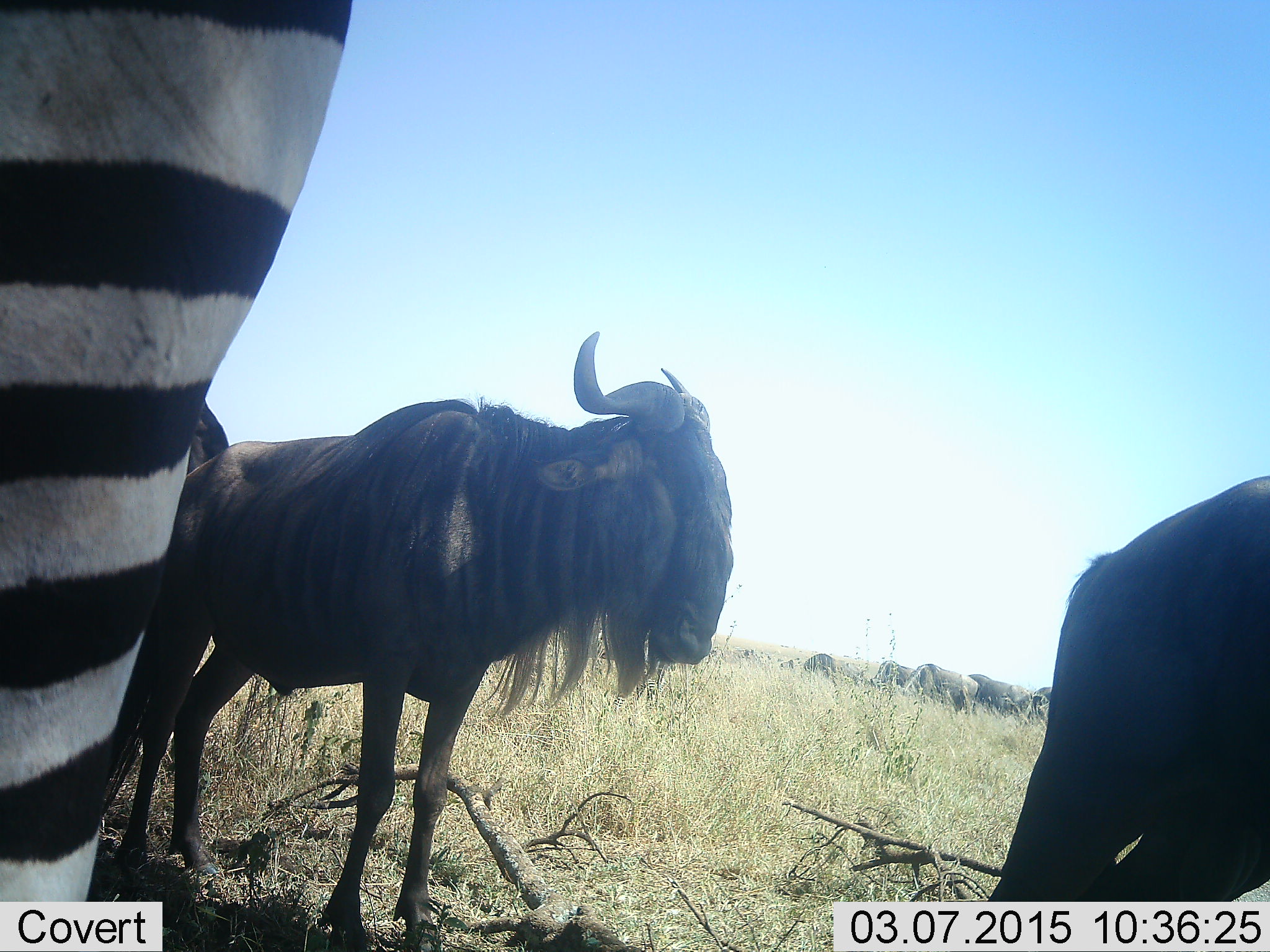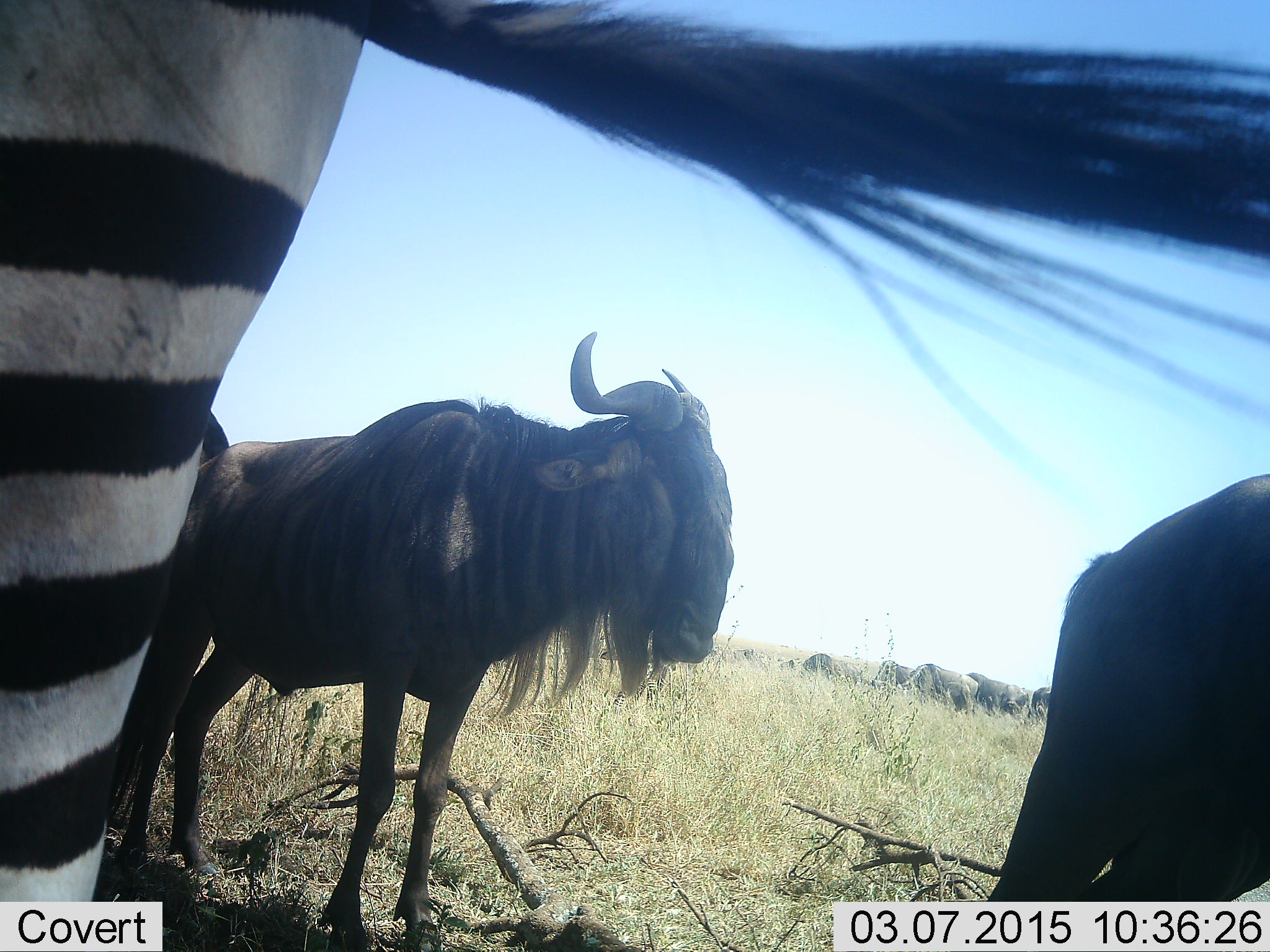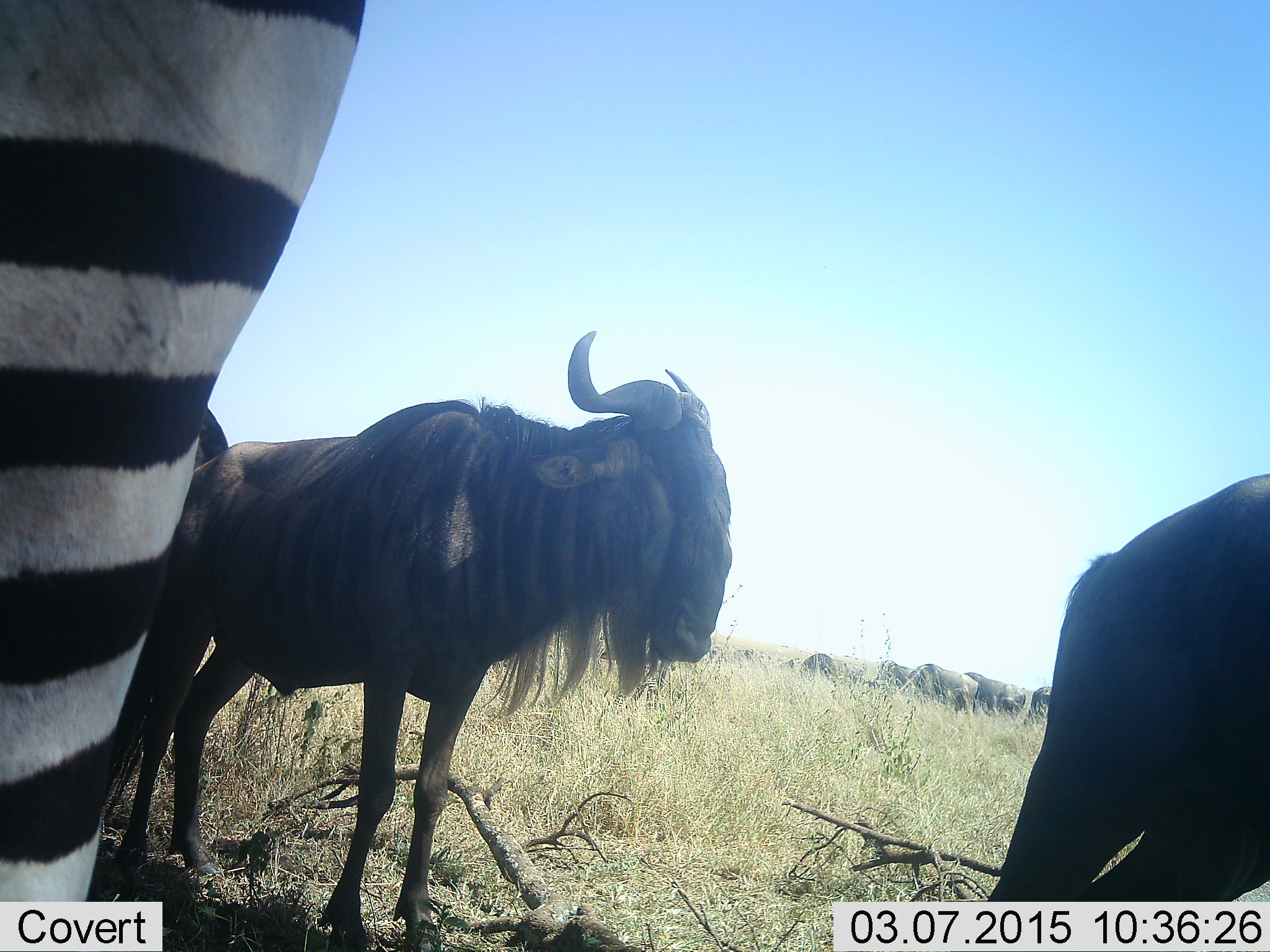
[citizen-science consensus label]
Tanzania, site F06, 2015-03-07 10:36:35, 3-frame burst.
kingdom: Animalia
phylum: Chordata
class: Mammalia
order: Artiodactyla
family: Bovidae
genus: Connochaetes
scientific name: Connochaetes taurinus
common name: blue wildebeest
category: wildebeest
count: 8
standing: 80%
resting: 0%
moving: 30%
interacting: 0%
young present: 0%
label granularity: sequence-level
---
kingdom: Animalia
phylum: Chordata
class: Mammalia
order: Perissodactyla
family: Equidae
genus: Equus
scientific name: Equus quagga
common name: plains zebra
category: zebra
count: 1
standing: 100%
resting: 0%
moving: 0%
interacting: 0%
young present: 0%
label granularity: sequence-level